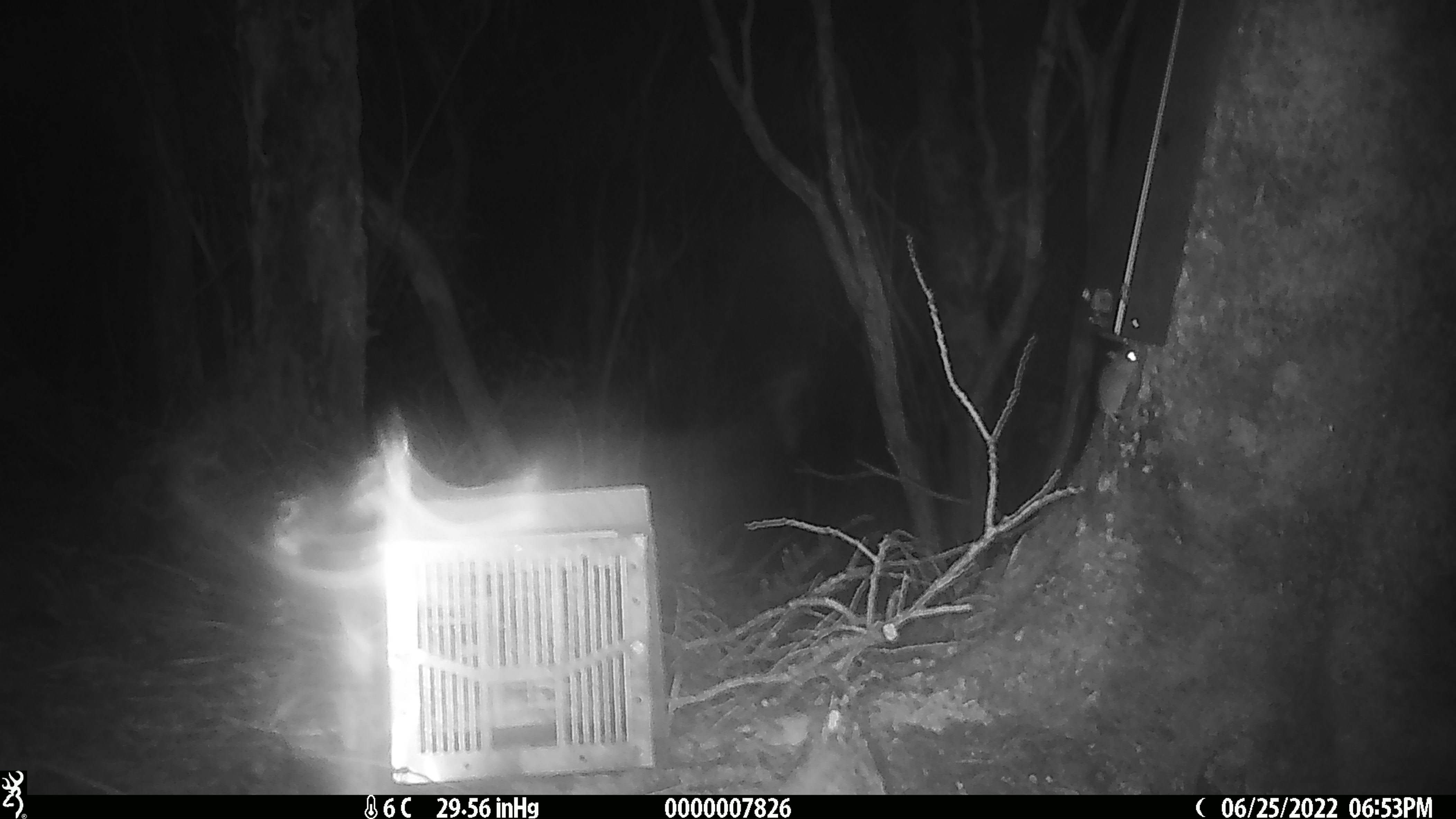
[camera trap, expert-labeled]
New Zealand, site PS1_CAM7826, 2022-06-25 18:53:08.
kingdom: Animalia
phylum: Chordata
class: Mammalia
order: Rodentia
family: Muridae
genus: Mus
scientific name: Mus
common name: mouse